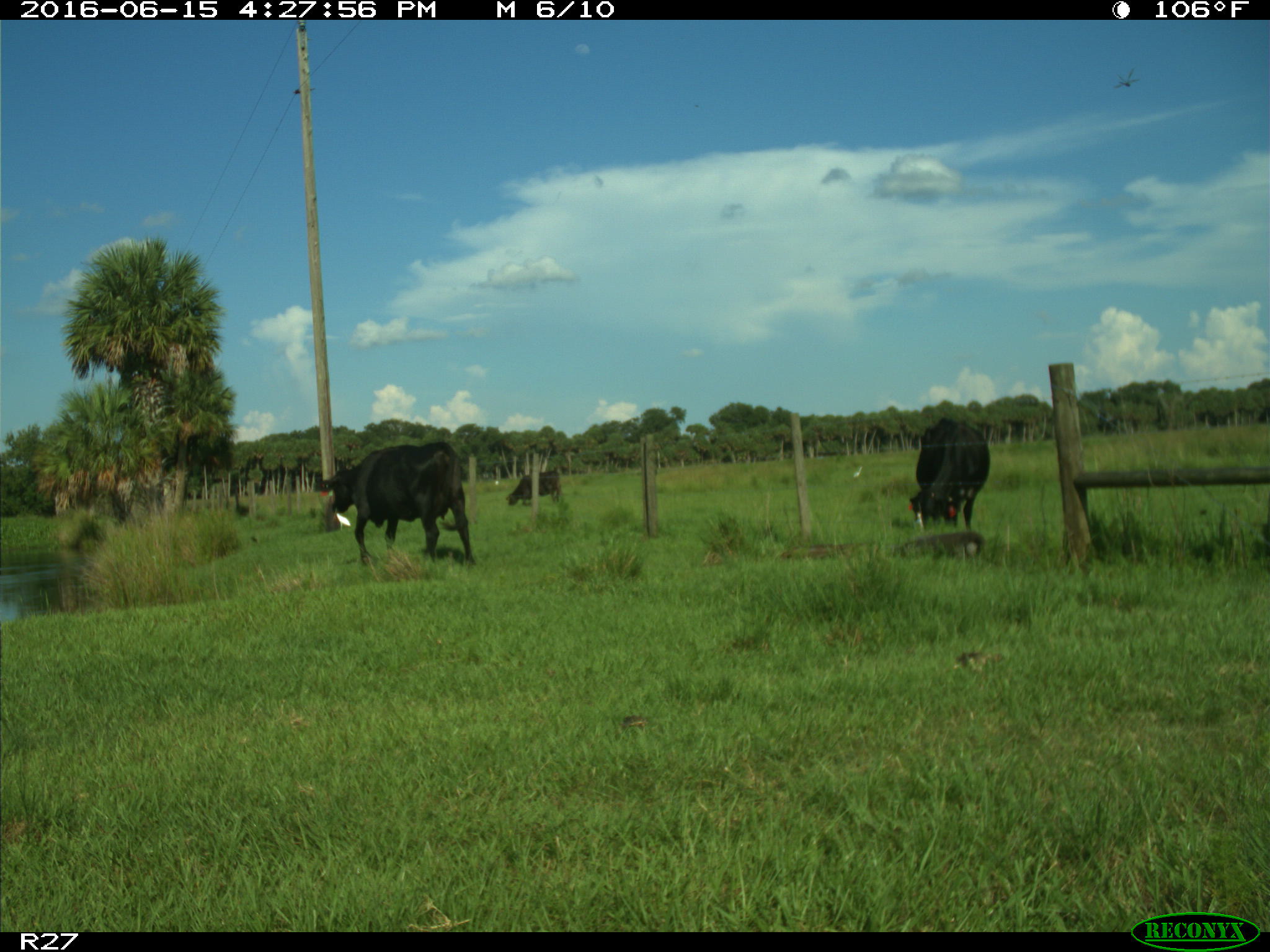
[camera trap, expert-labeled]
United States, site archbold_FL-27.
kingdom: Animalia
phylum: Chordata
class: Mammalia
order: Artiodactyla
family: Bovidae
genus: Bos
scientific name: Bos taurus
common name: domestic cow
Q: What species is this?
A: Bos taurus (domestic cow).